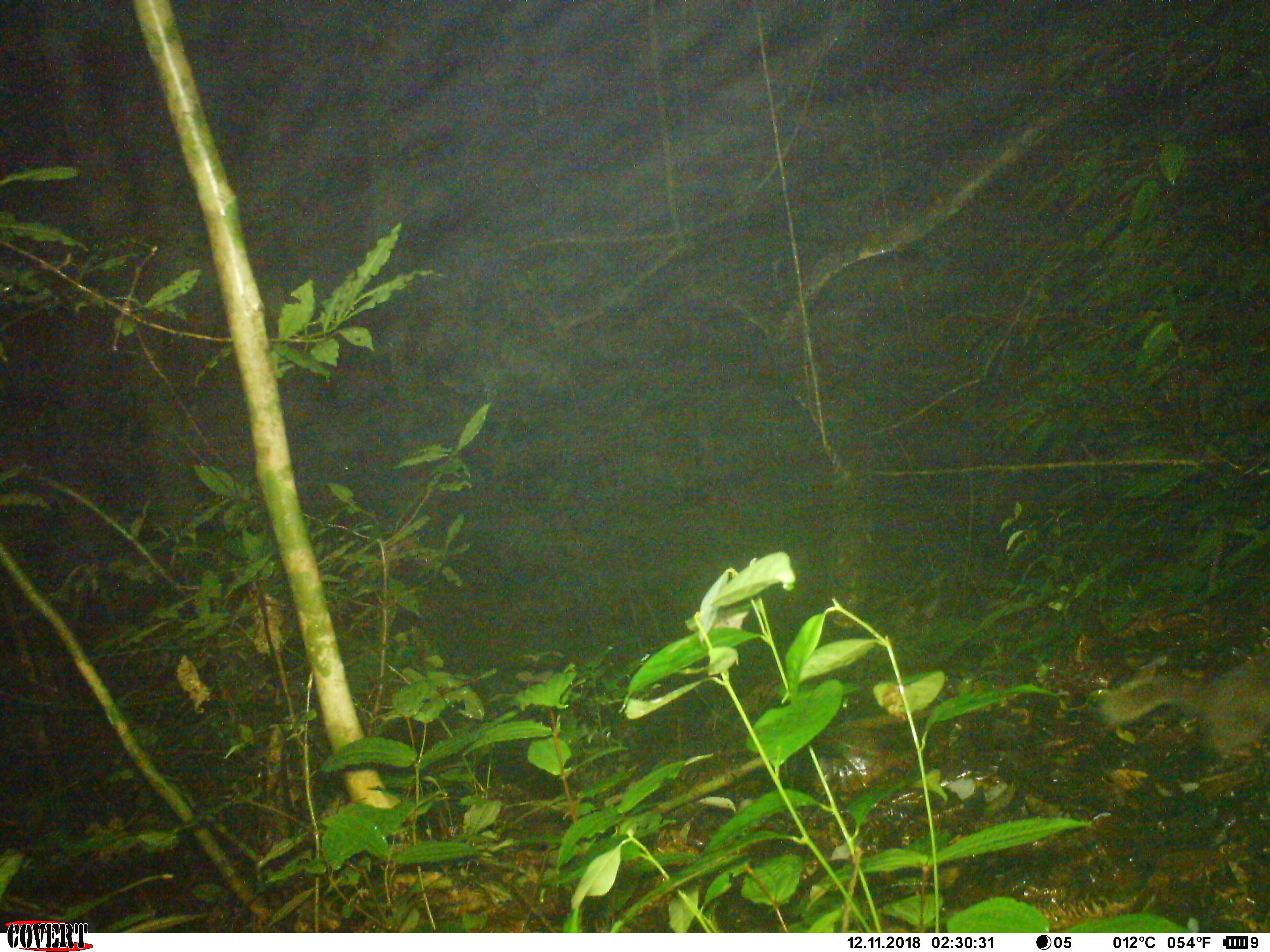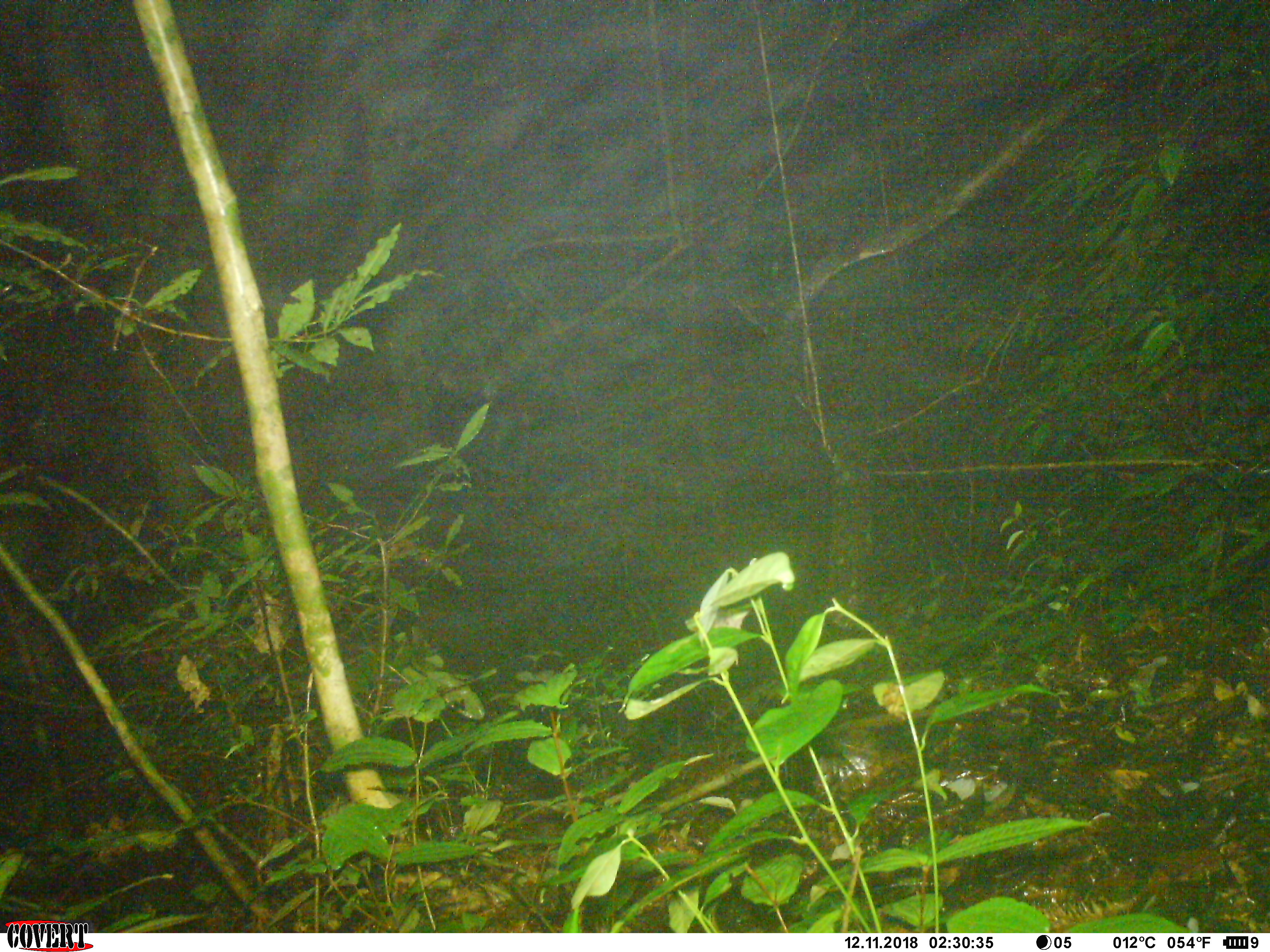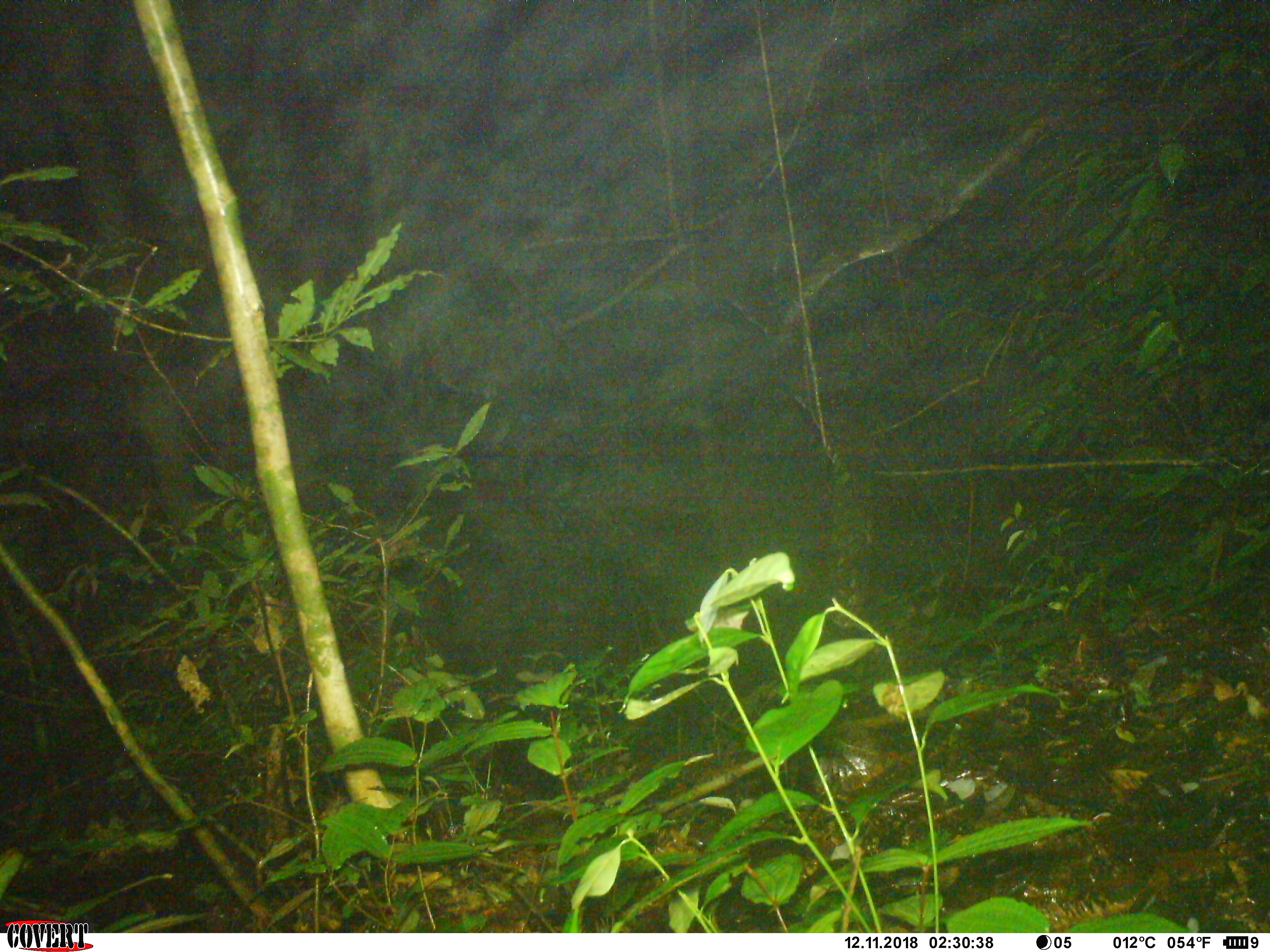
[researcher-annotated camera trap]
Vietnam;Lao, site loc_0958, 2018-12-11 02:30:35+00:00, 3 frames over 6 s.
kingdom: Animalia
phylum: Chordata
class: Mammalia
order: Carnivora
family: Mustelidae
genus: Melogale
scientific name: Melogale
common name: ferret badger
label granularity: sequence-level